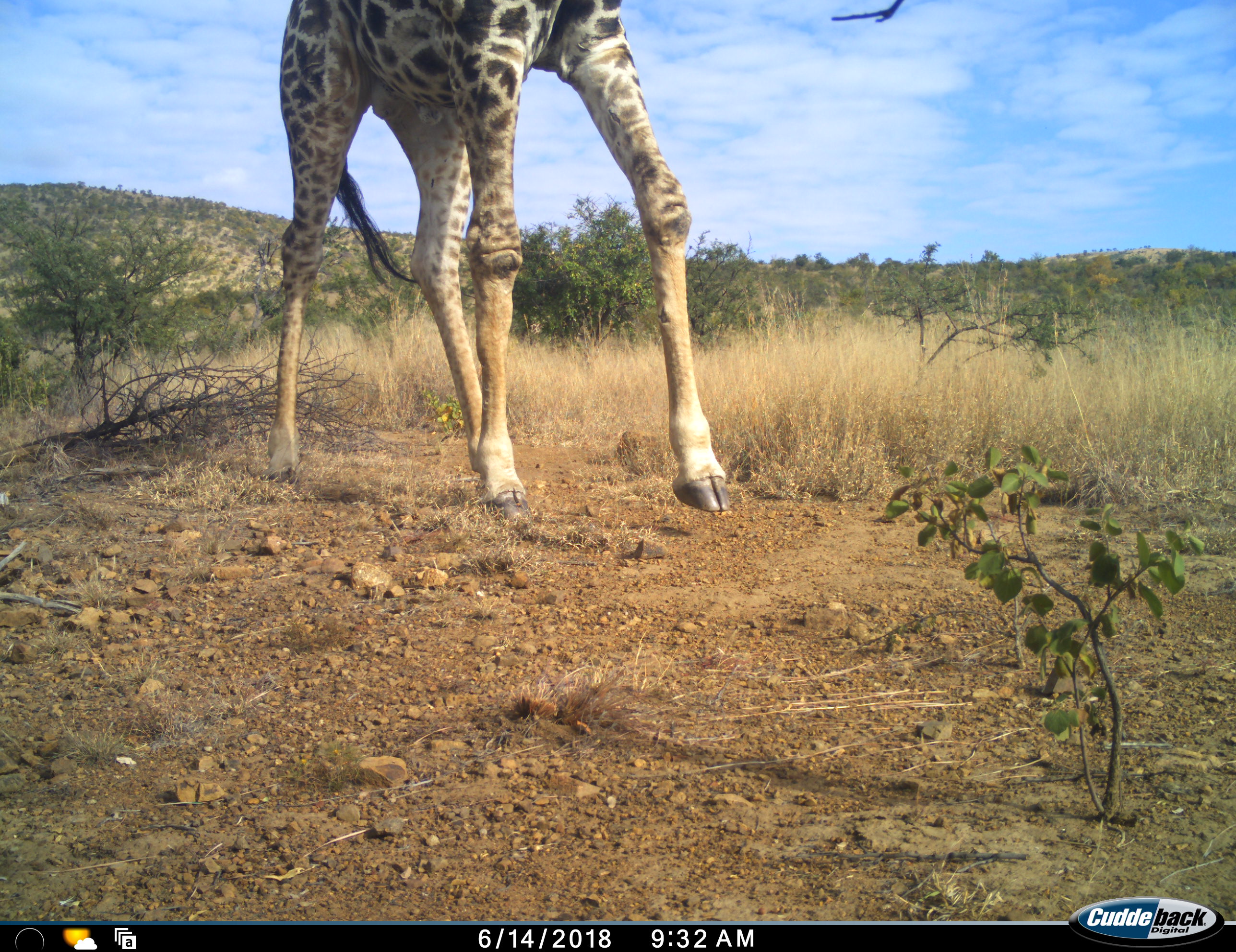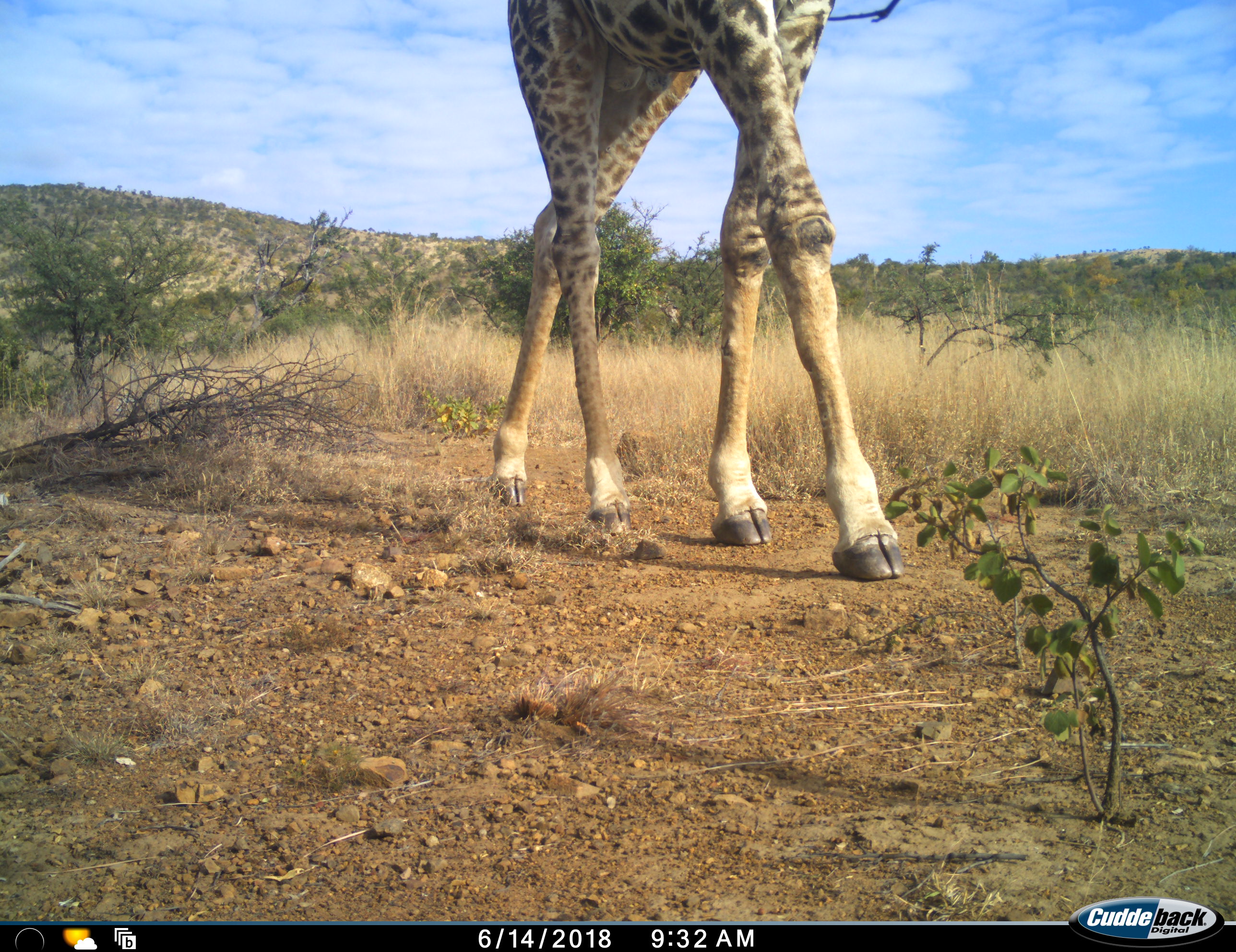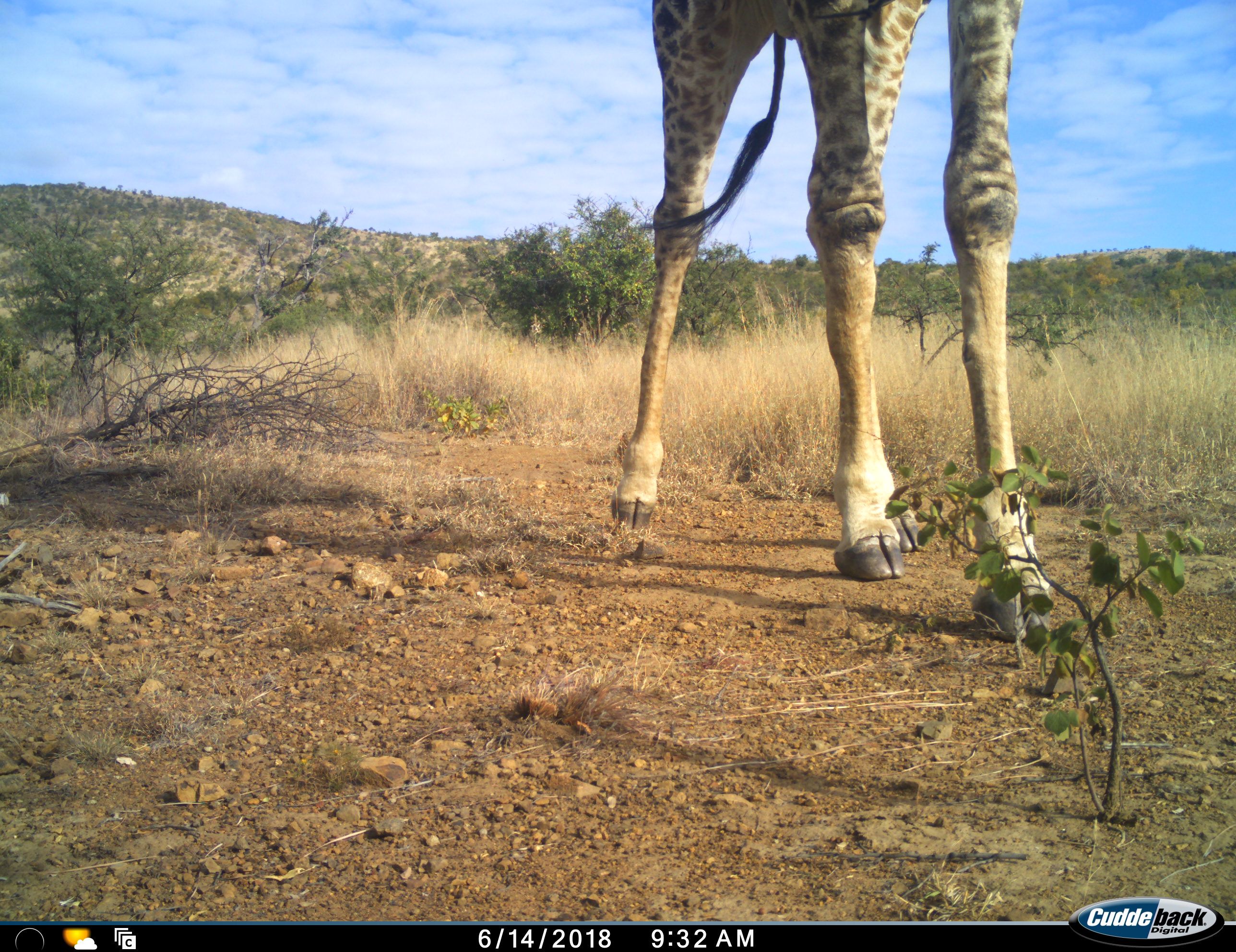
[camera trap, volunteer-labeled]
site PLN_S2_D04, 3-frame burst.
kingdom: Animalia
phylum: Chordata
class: Mammalia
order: Artiodactyla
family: Giraffidae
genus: Giraffa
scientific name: Giraffa camelopardalis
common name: giraffe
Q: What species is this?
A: Giraffe (Giraffa camelopardalis).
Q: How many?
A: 1.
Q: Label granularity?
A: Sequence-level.